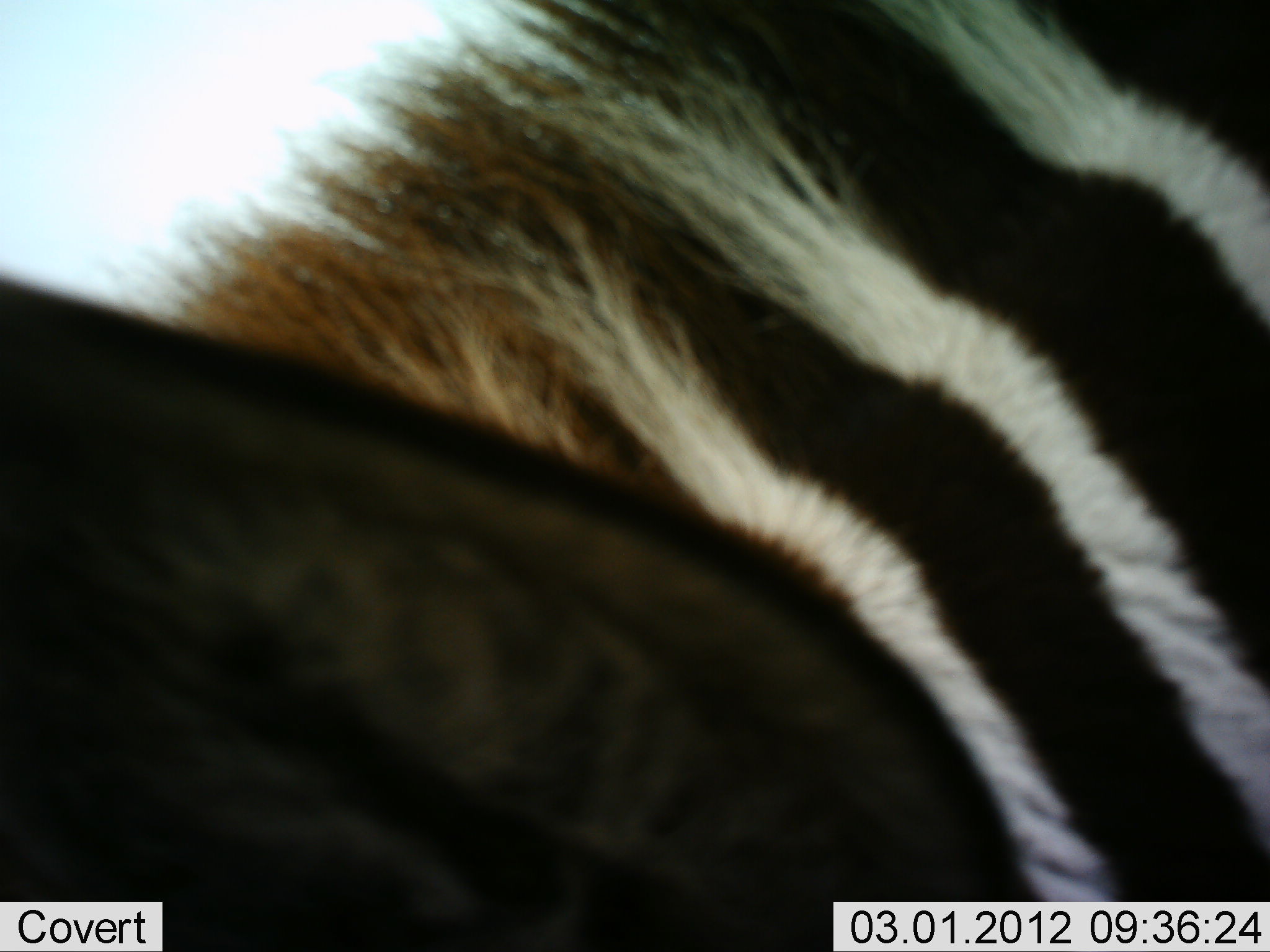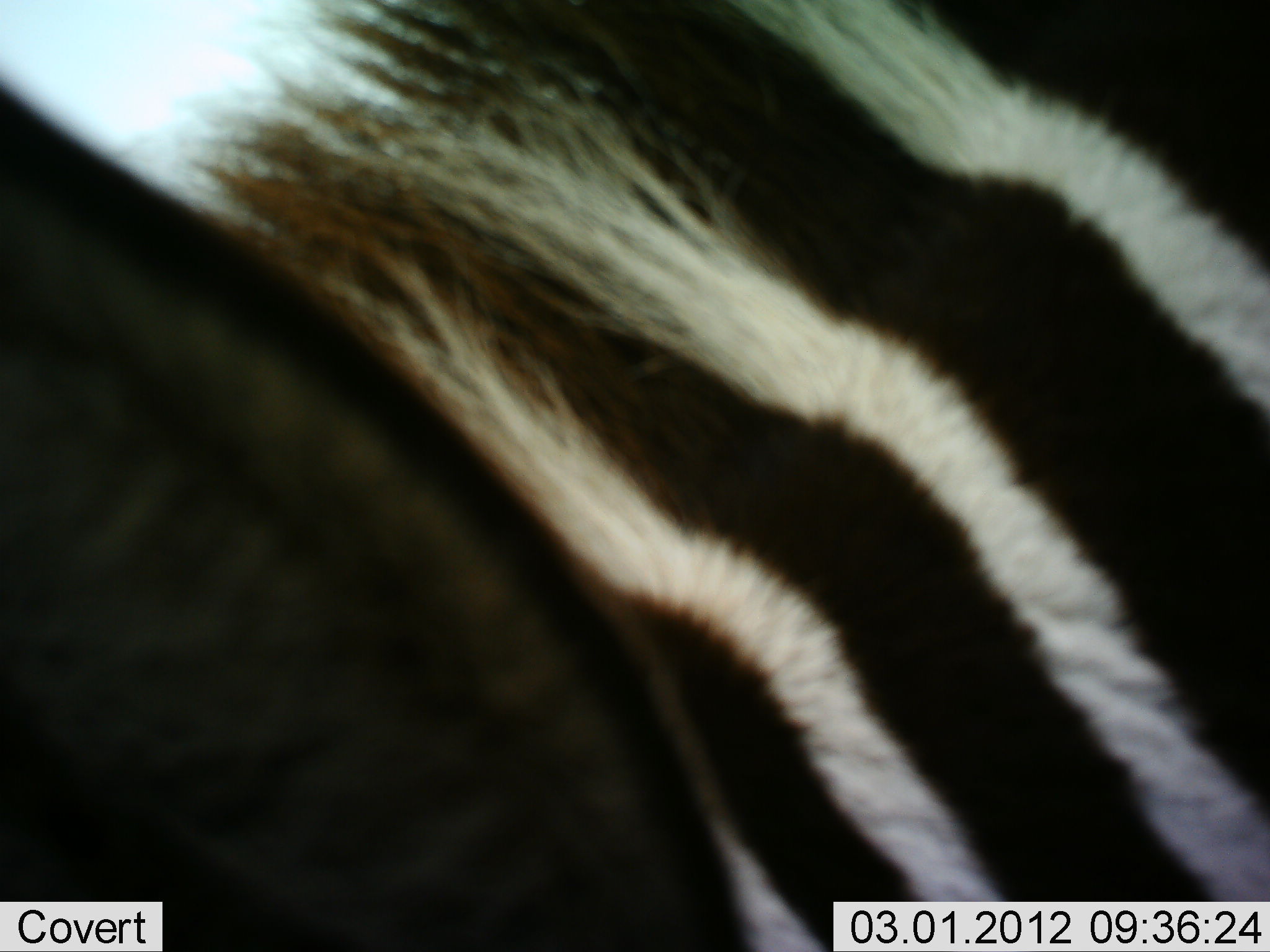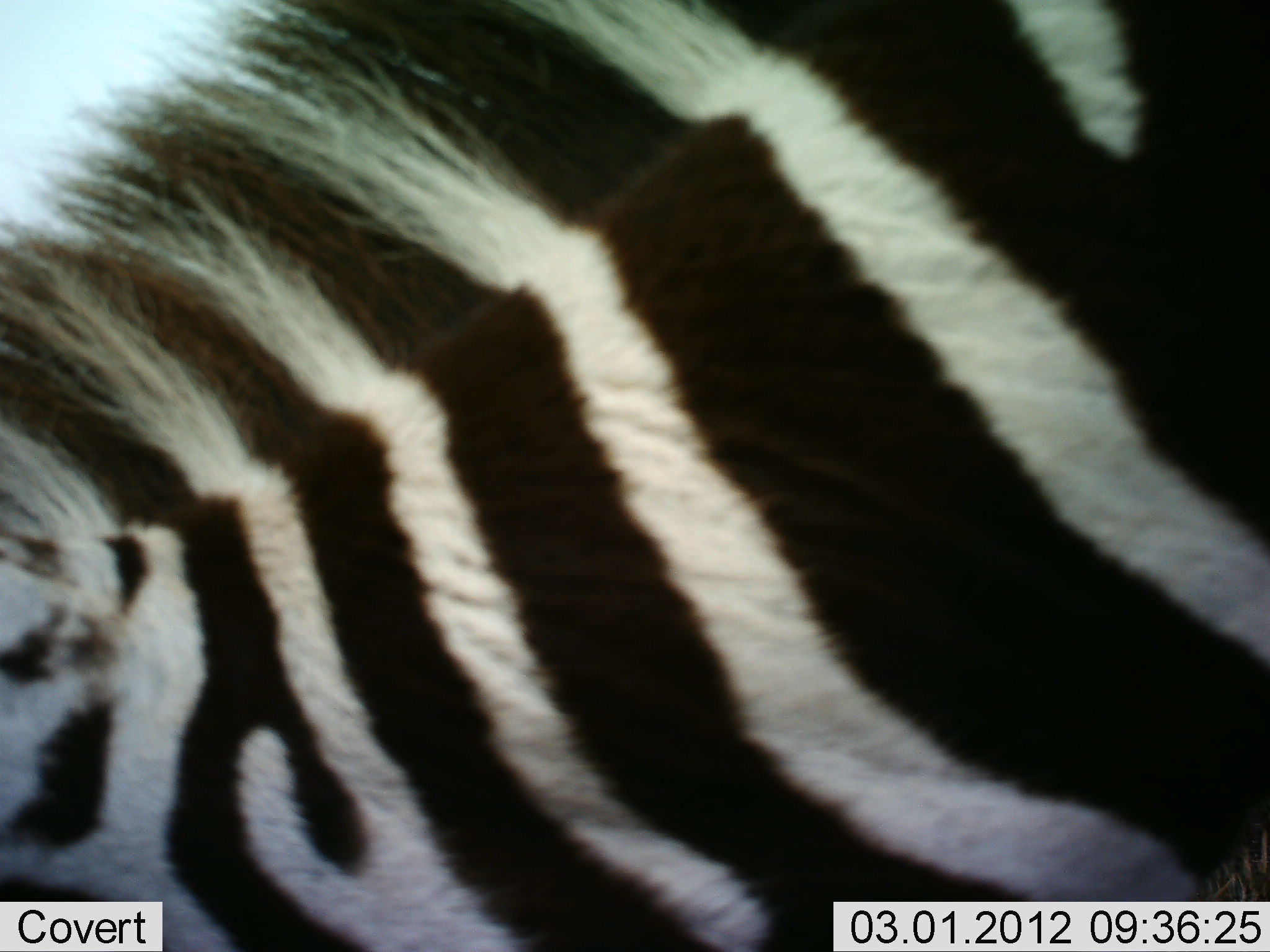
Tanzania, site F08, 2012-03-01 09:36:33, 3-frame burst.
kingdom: Animalia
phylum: Chordata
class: Mammalia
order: Perissodactyla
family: Equidae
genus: Equus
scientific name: Equus quagga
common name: plains zebra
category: zebra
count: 1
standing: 57%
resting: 3%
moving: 33%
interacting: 0%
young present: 0%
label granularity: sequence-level